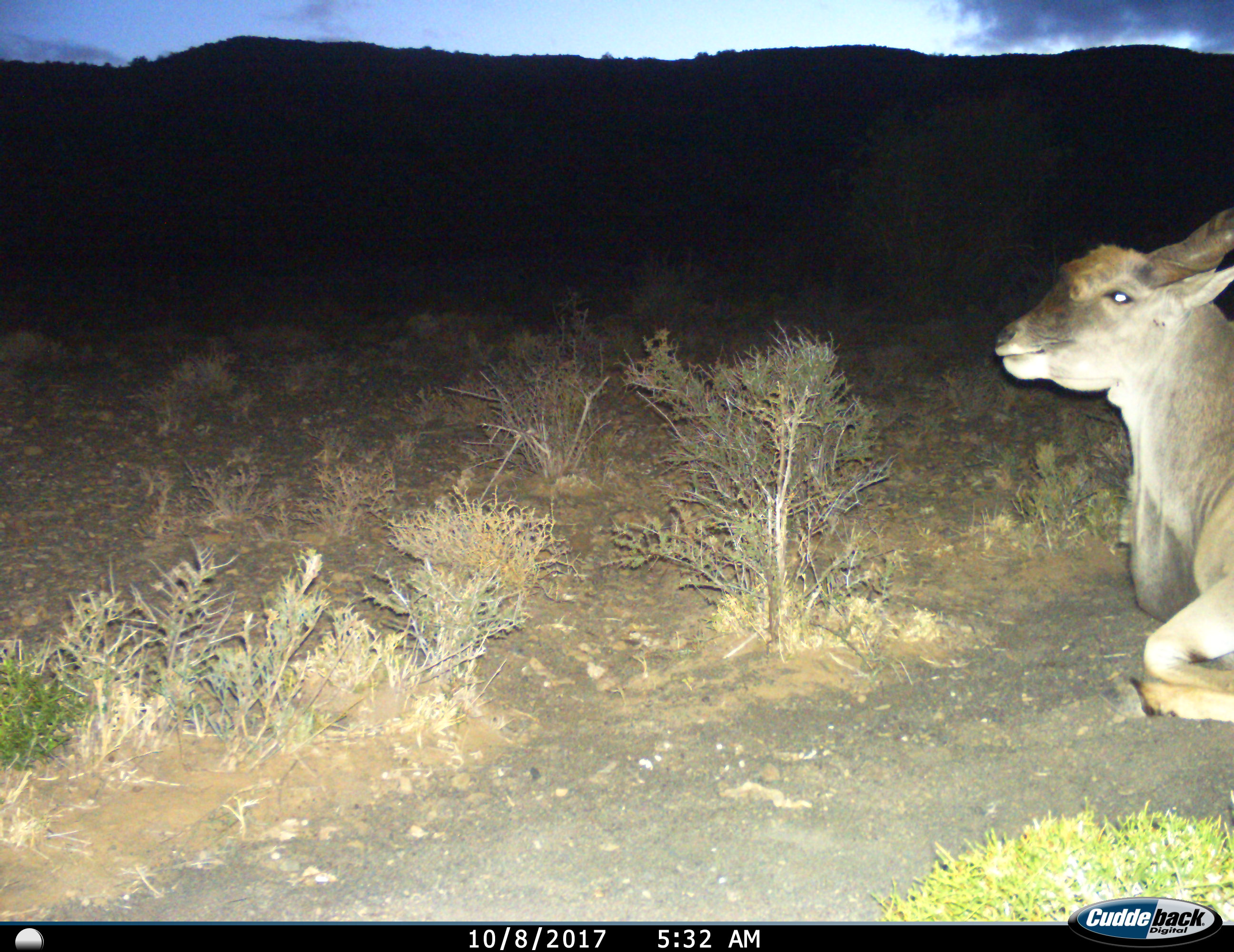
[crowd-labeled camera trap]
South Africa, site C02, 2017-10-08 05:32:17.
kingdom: Animalia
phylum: Chordata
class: Mammalia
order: Artiodactyla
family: Bovidae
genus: Tragelaphus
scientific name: Tragelaphus oryx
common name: eland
Eland (Tragelaphus oryx), count 1. Behavior (volunteer vote fractions): standing 0%, resting 100%, moving 0%, interacting 0%. Young present (vote fraction): 0%. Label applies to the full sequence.